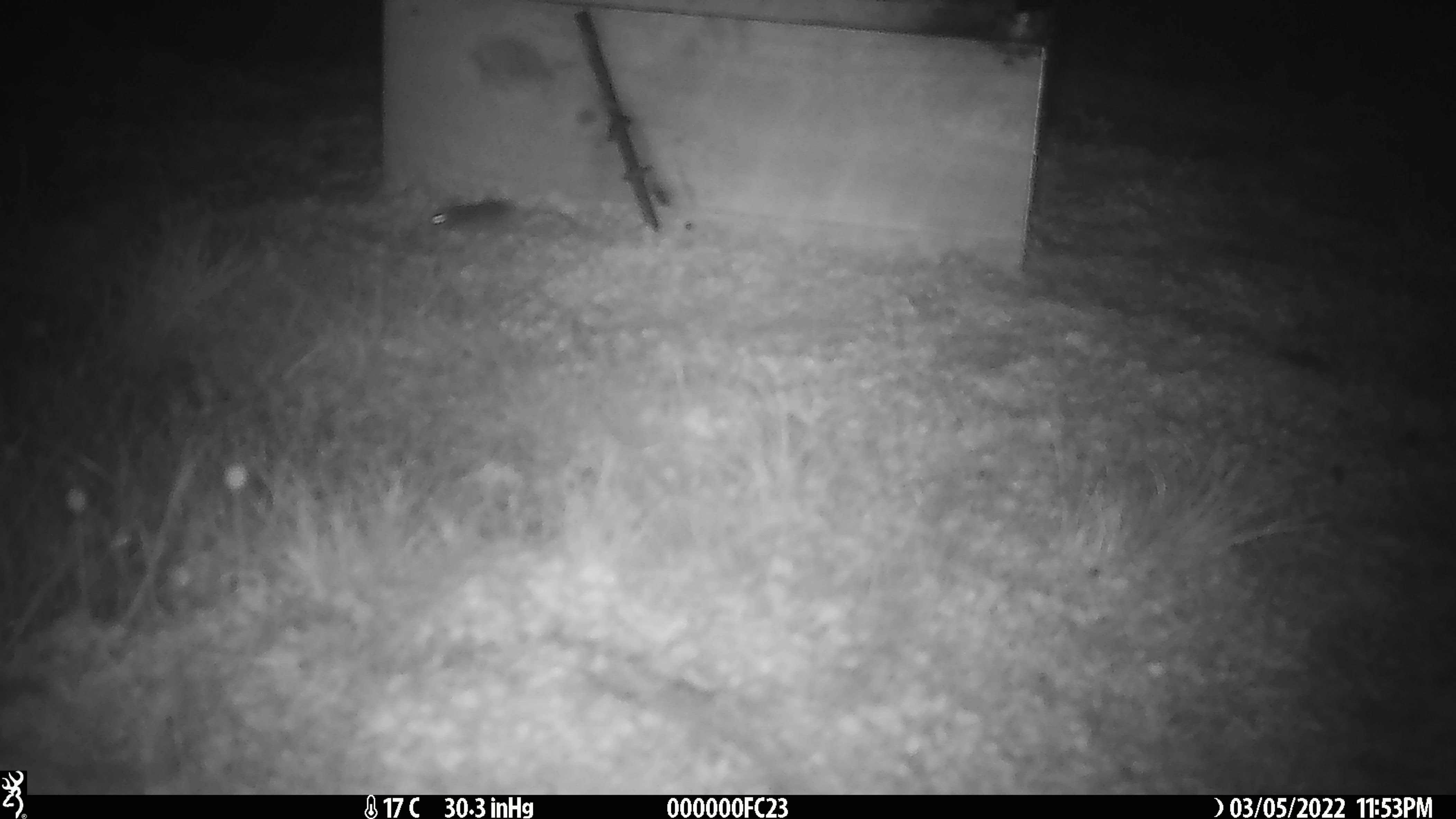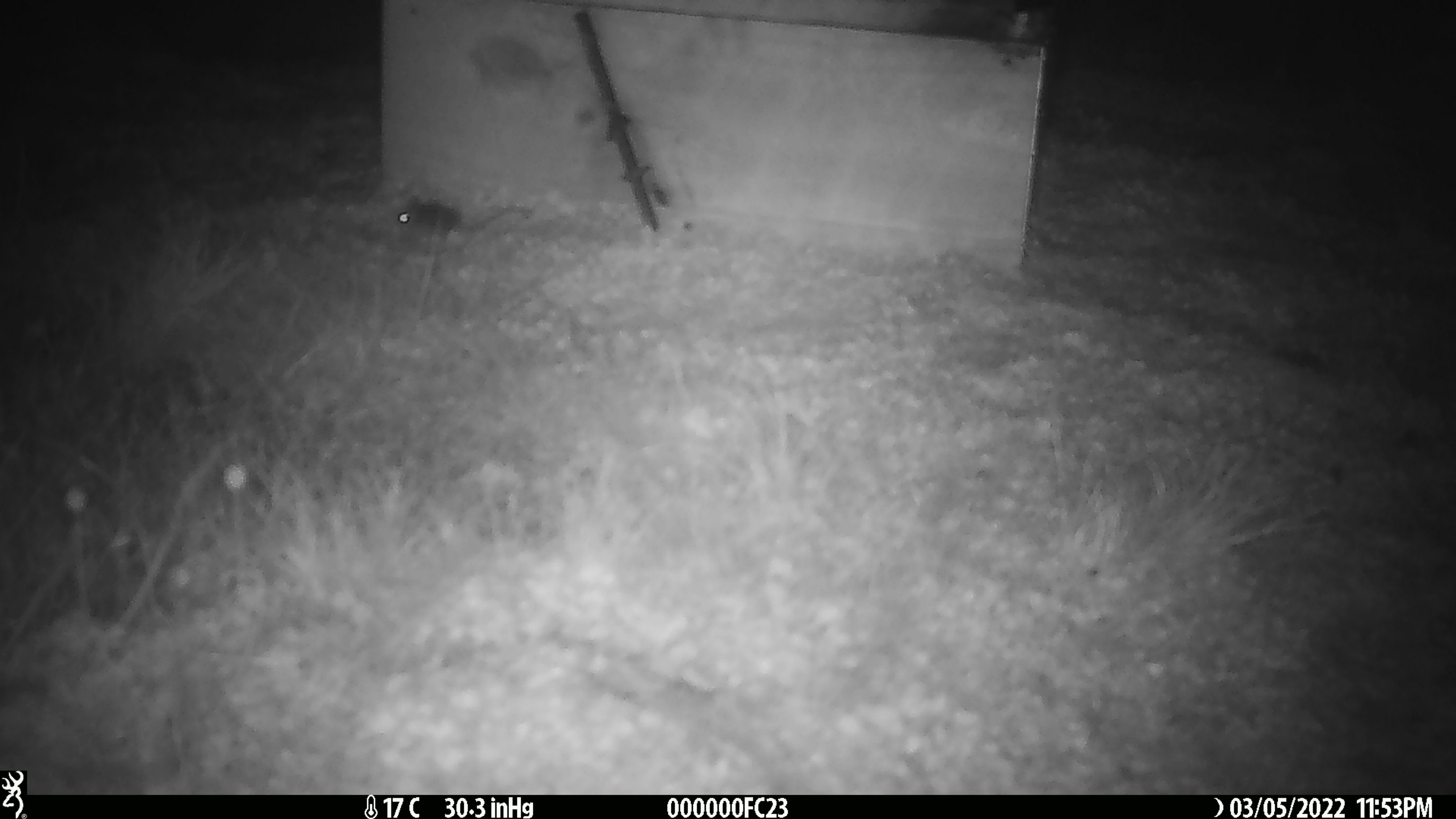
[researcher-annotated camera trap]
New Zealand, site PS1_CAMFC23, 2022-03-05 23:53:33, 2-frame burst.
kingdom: Animalia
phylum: Chordata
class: Mammalia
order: Rodentia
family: Muridae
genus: Mus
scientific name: Mus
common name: mouse